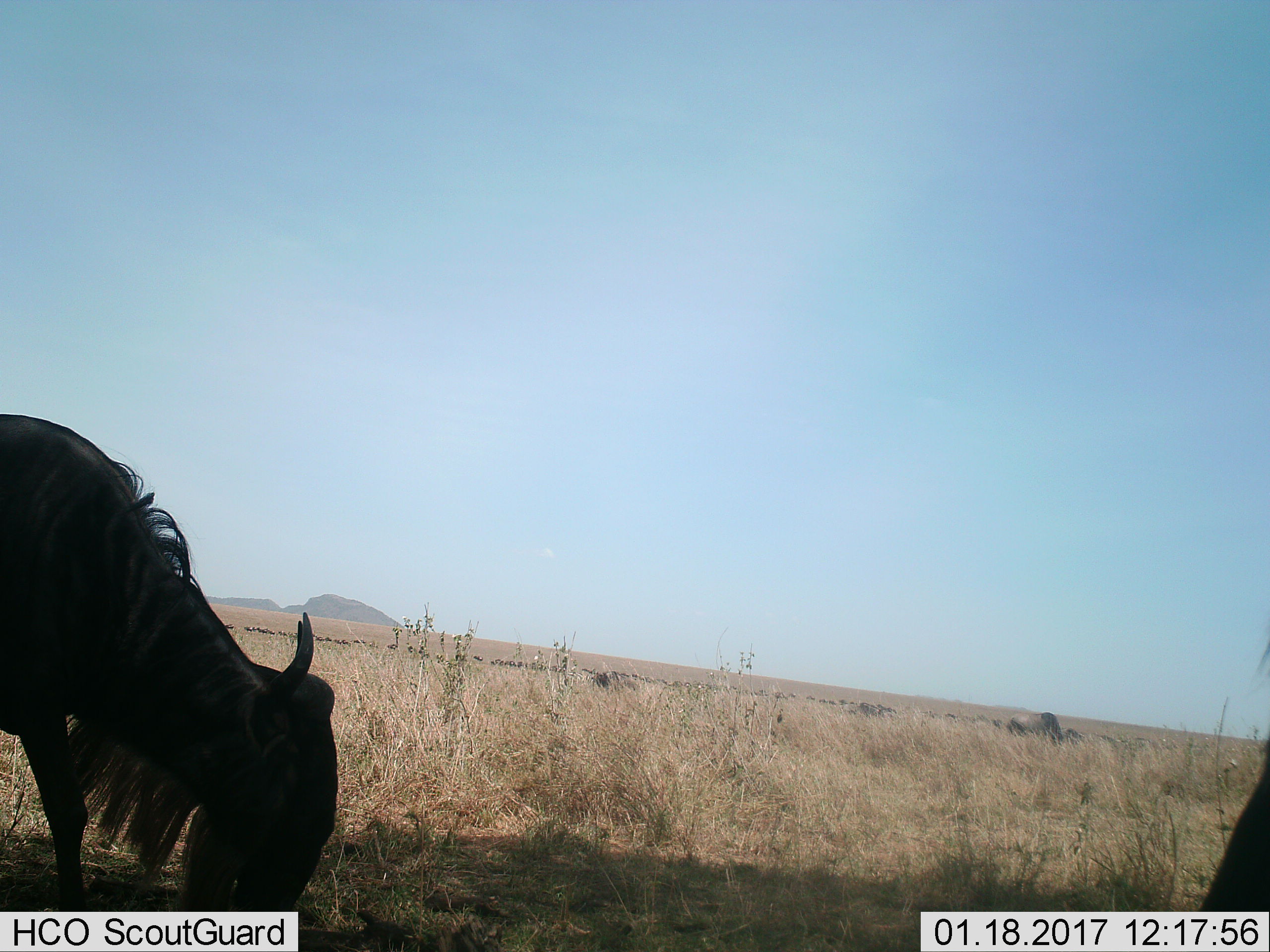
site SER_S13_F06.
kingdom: Animalia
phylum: Chordata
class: Mammalia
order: Artiodactyla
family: Bovidae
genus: Connochaetes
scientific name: Connochaetes taurinus taurinus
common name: blue wildebeest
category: wildebeestblue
Wildebeestblue (blue wildebeest) (Connochaetes taurinus taurinus), count 11-50. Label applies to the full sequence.